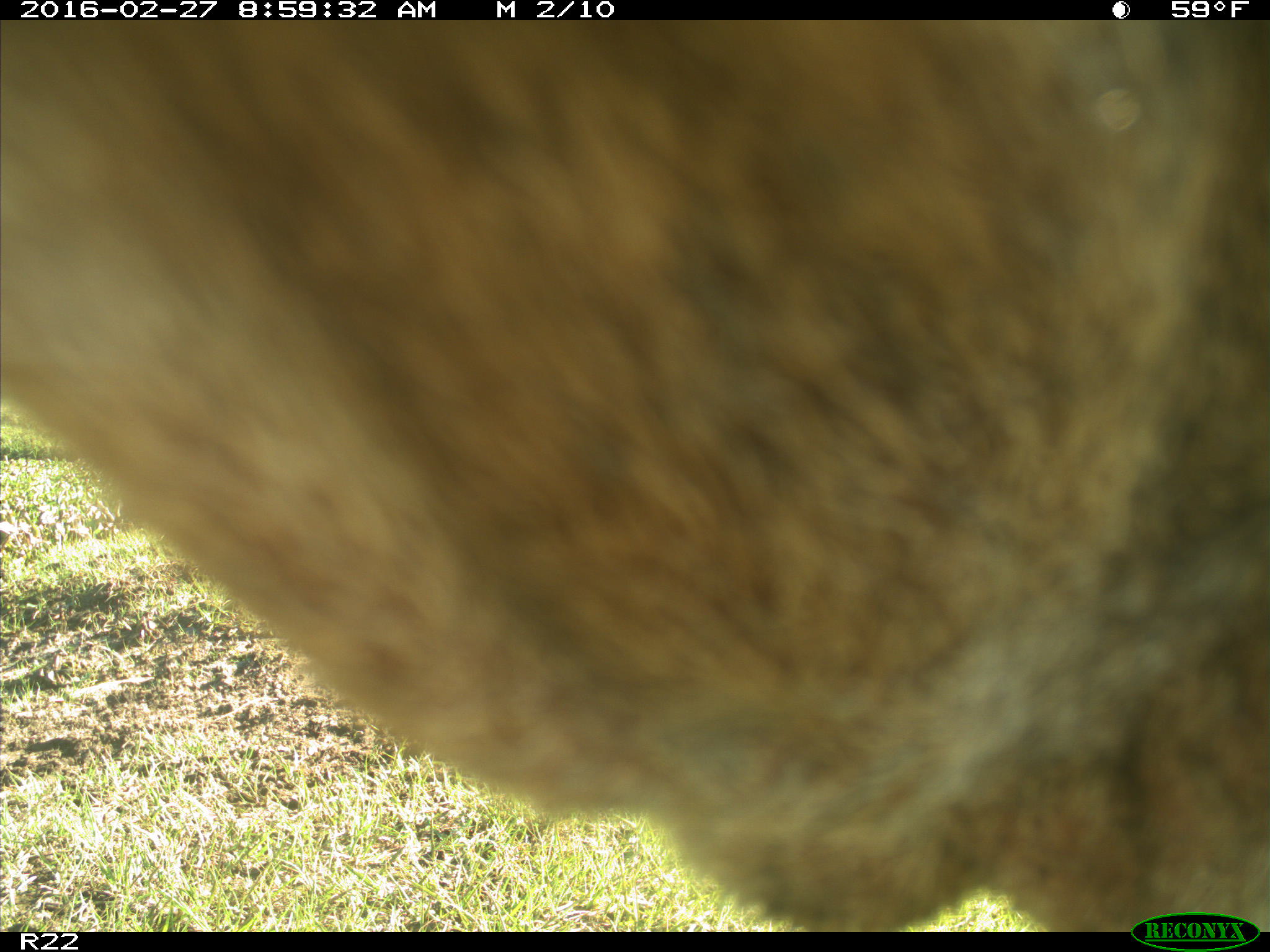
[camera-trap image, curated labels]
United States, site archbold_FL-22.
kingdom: Animalia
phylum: Chordata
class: Mammalia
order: Artiodactyla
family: Bovidae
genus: Bos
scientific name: Bos taurus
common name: domestic cow